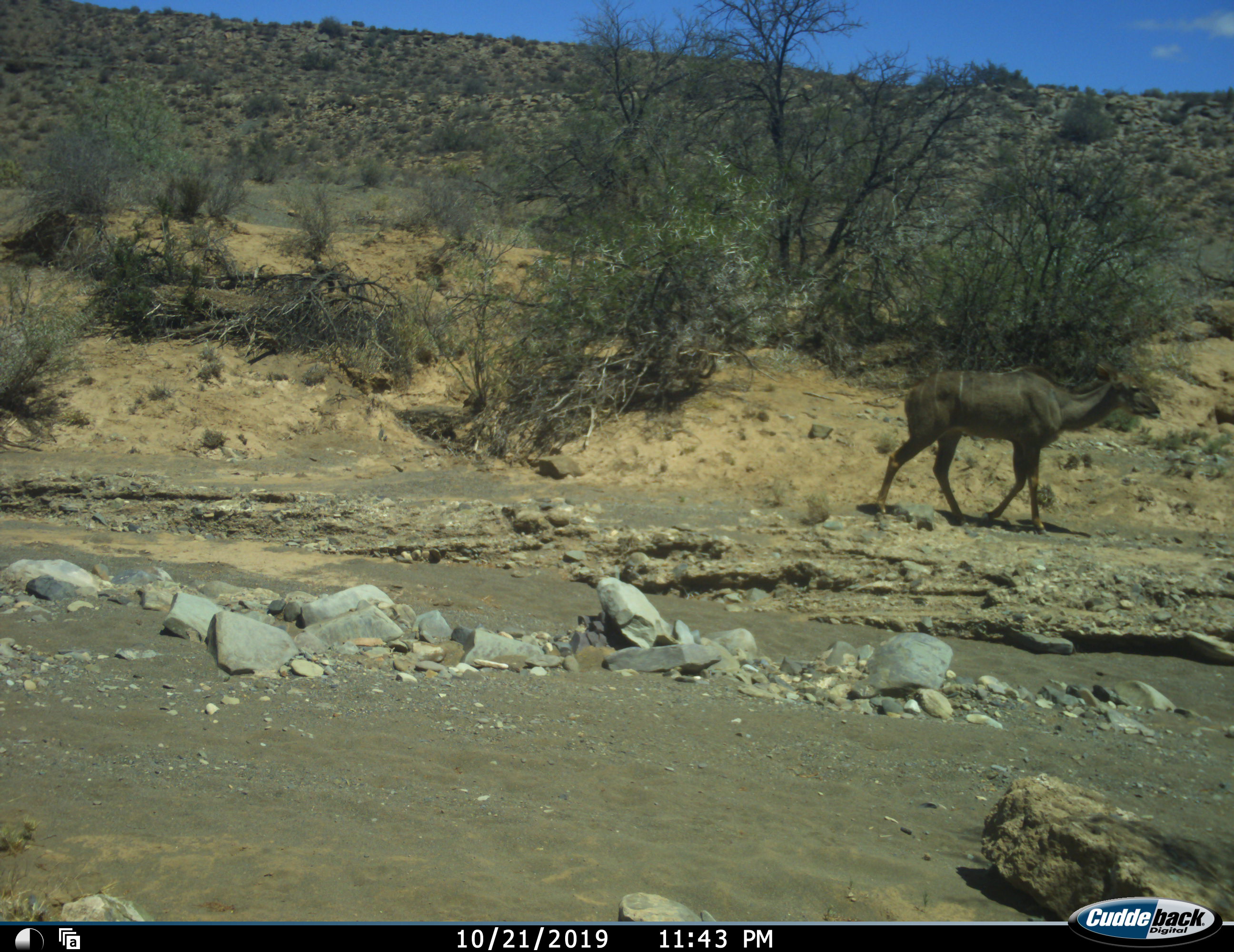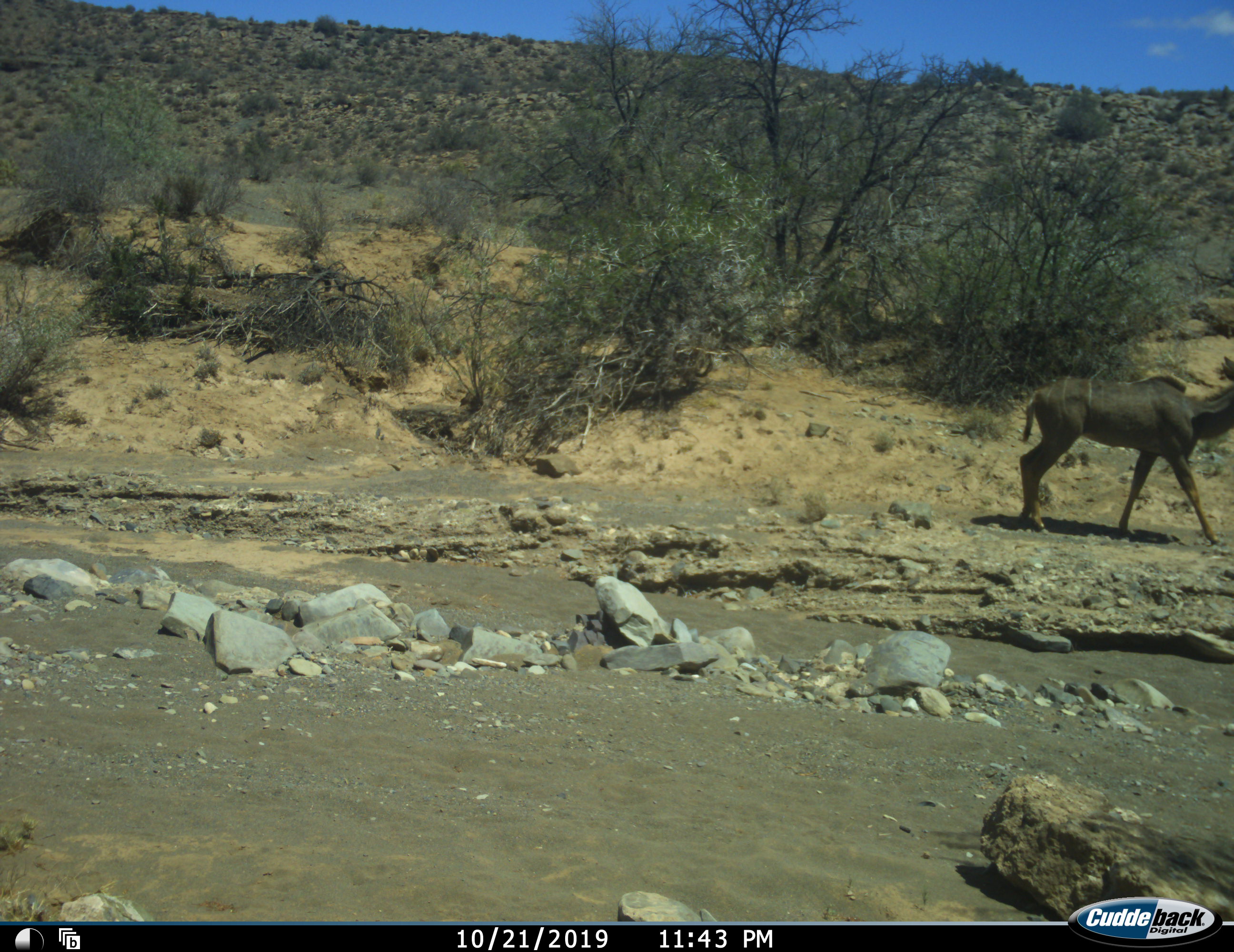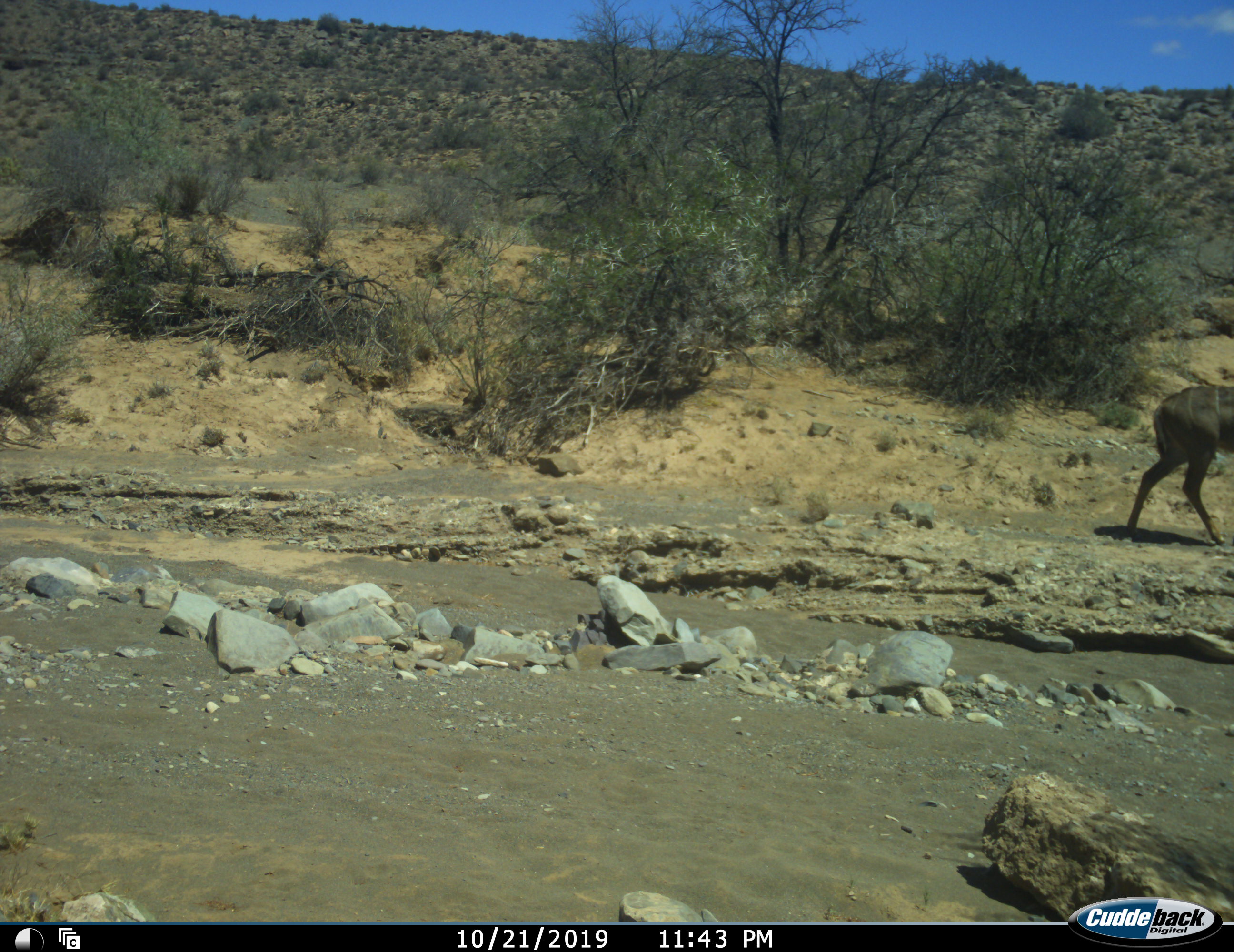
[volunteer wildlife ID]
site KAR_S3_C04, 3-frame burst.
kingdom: Animalia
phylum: Chordata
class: Mammalia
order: Artiodactyla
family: Bovidae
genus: Tragelaphus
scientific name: Tragelaphus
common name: kudu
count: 1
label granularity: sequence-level